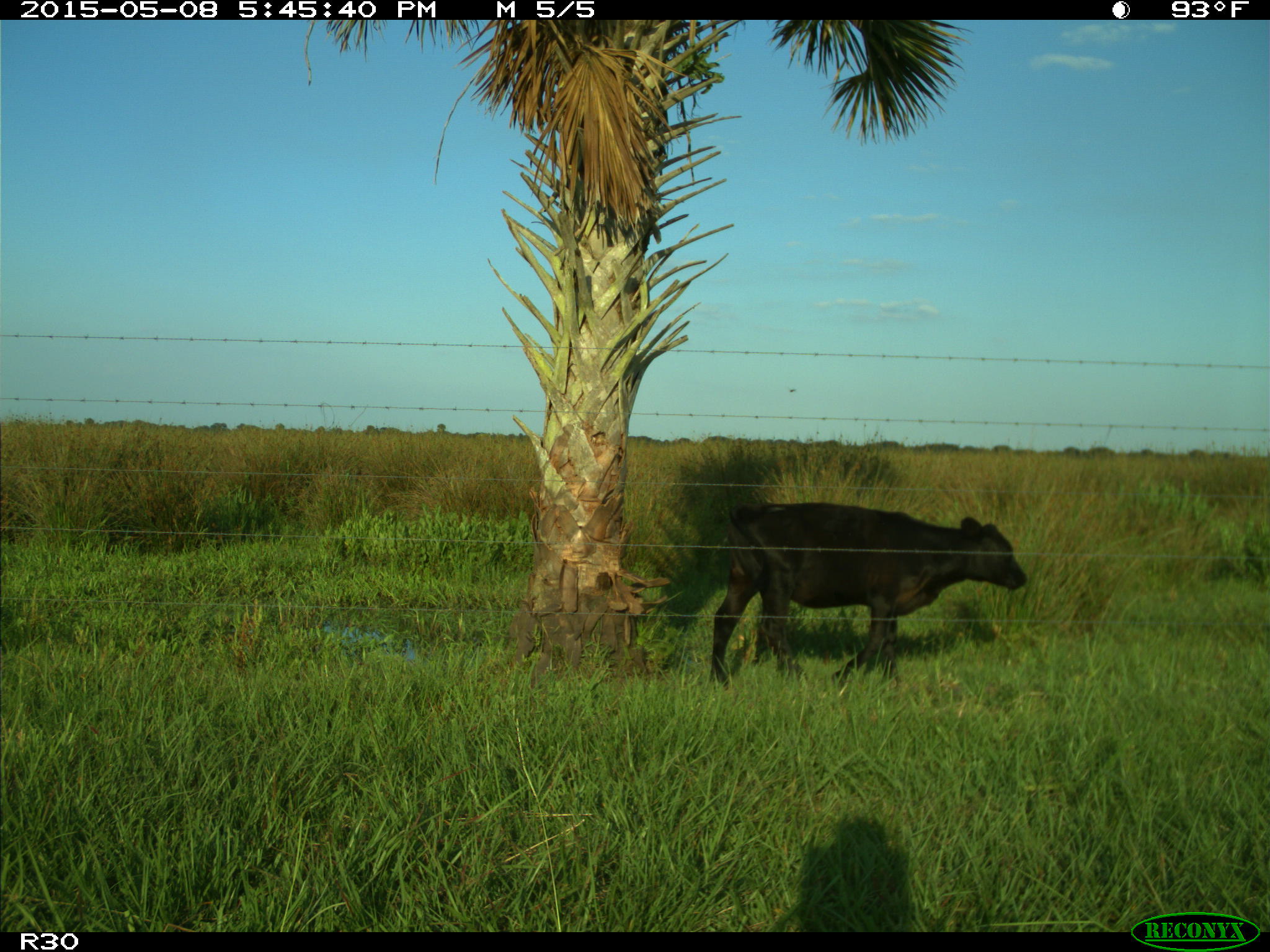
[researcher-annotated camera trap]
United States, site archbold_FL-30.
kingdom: Animalia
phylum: Chordata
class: Mammalia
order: Artiodactyla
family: Bovidae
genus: Bos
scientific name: Bos taurus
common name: domestic cow